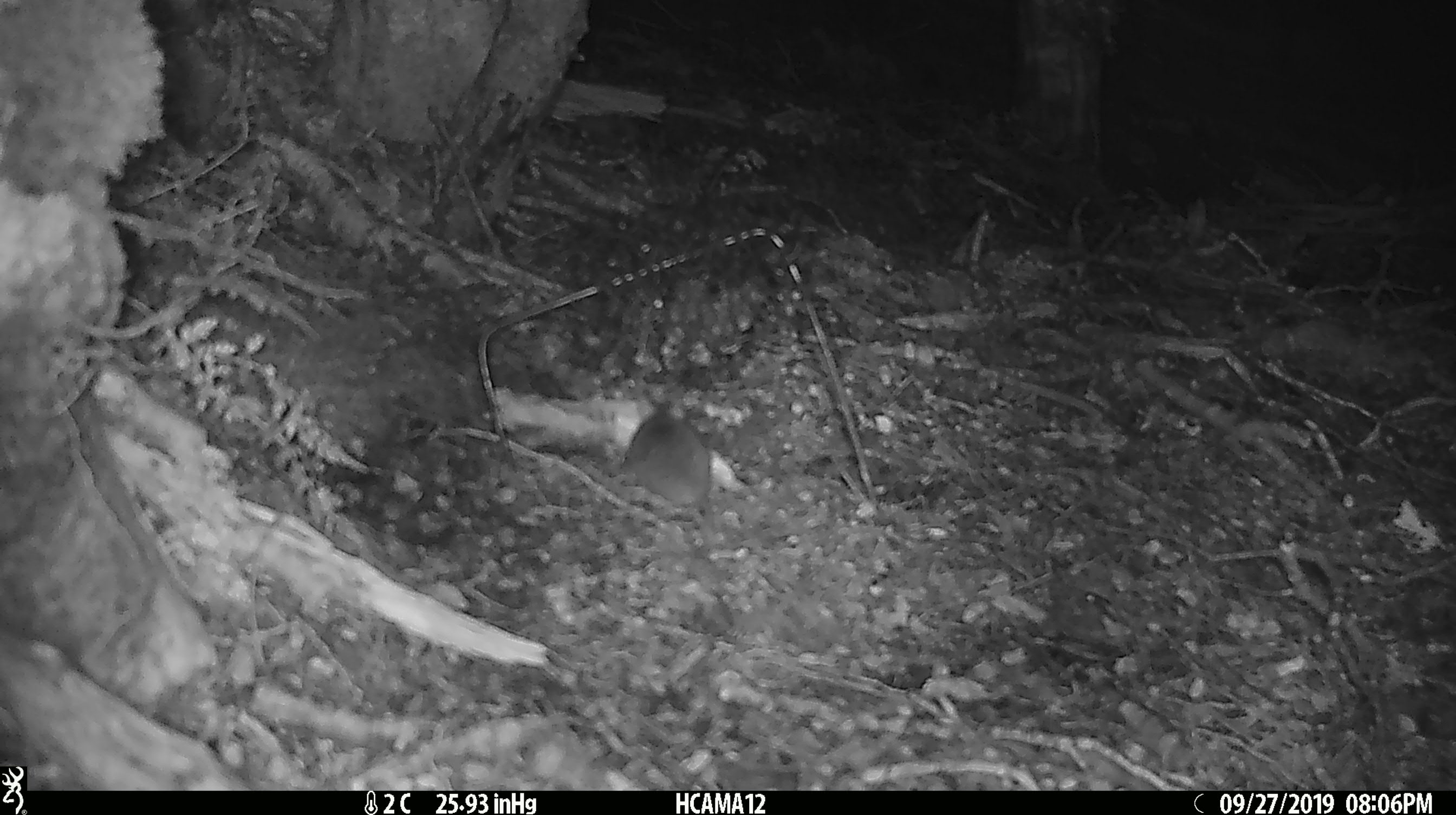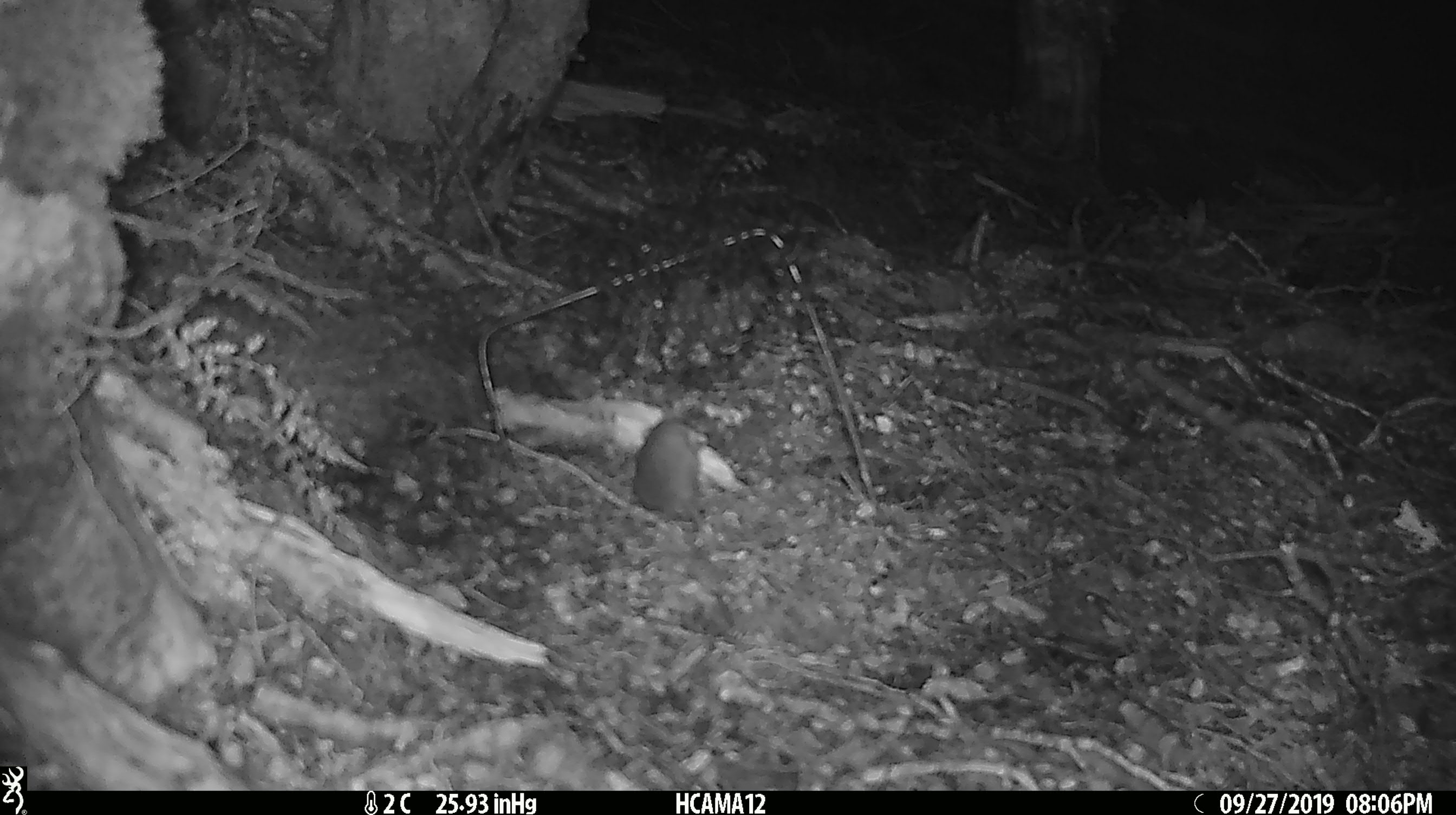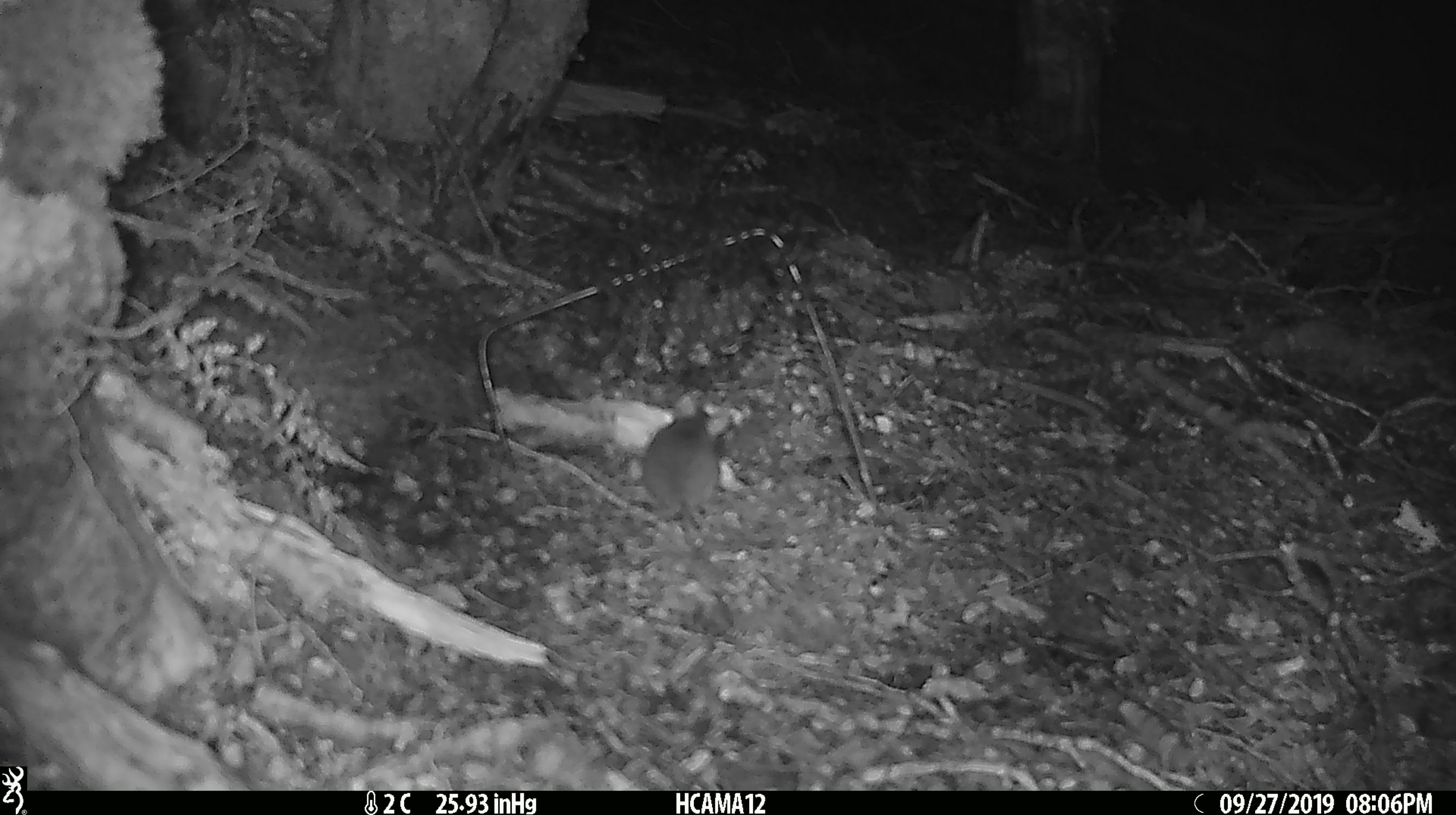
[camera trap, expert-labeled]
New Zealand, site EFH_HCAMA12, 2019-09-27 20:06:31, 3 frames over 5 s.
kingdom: Animalia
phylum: Chordata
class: Mammalia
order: Rodentia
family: Muridae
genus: Mus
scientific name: Mus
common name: mouse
Mouse (Mus).